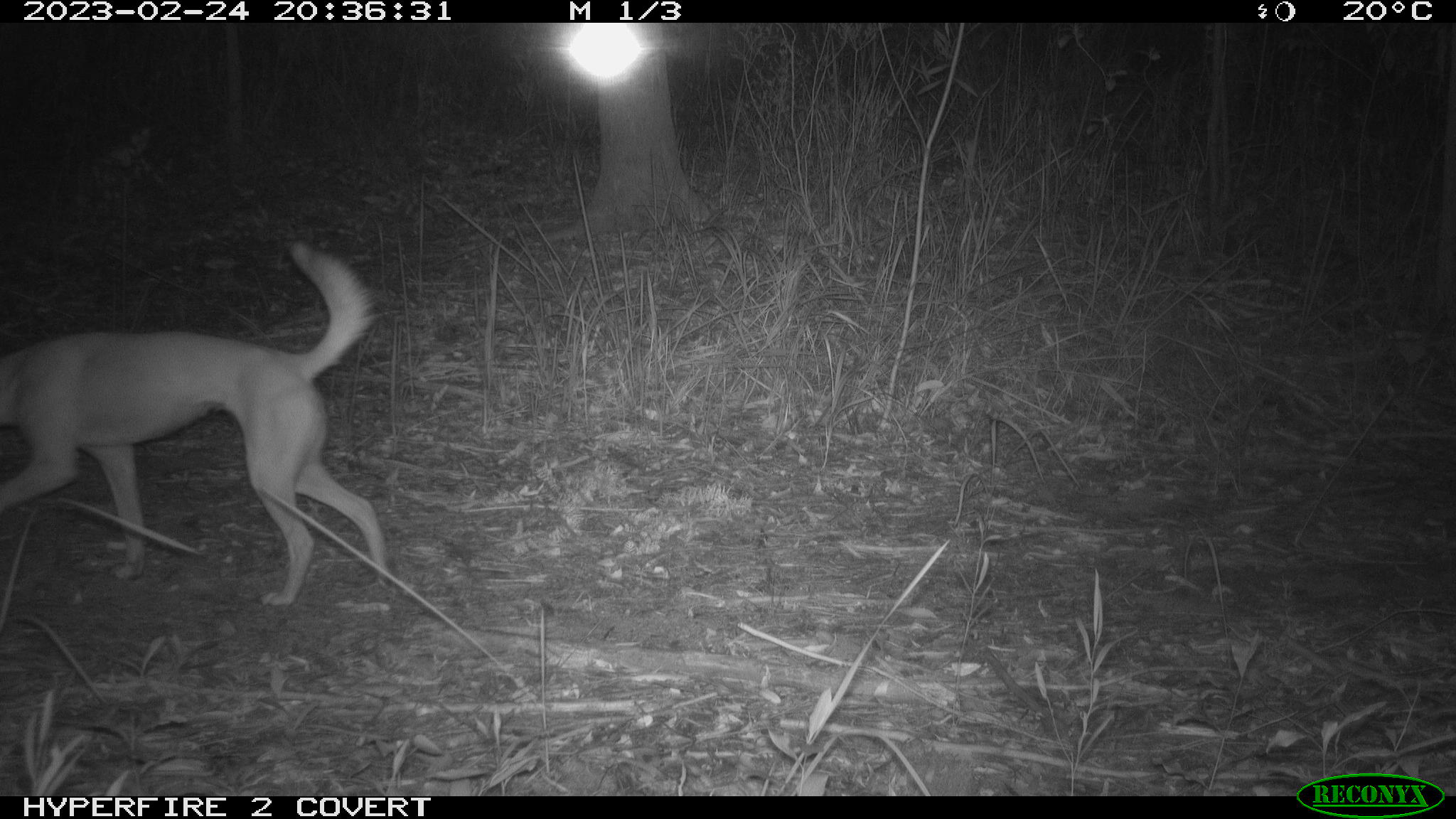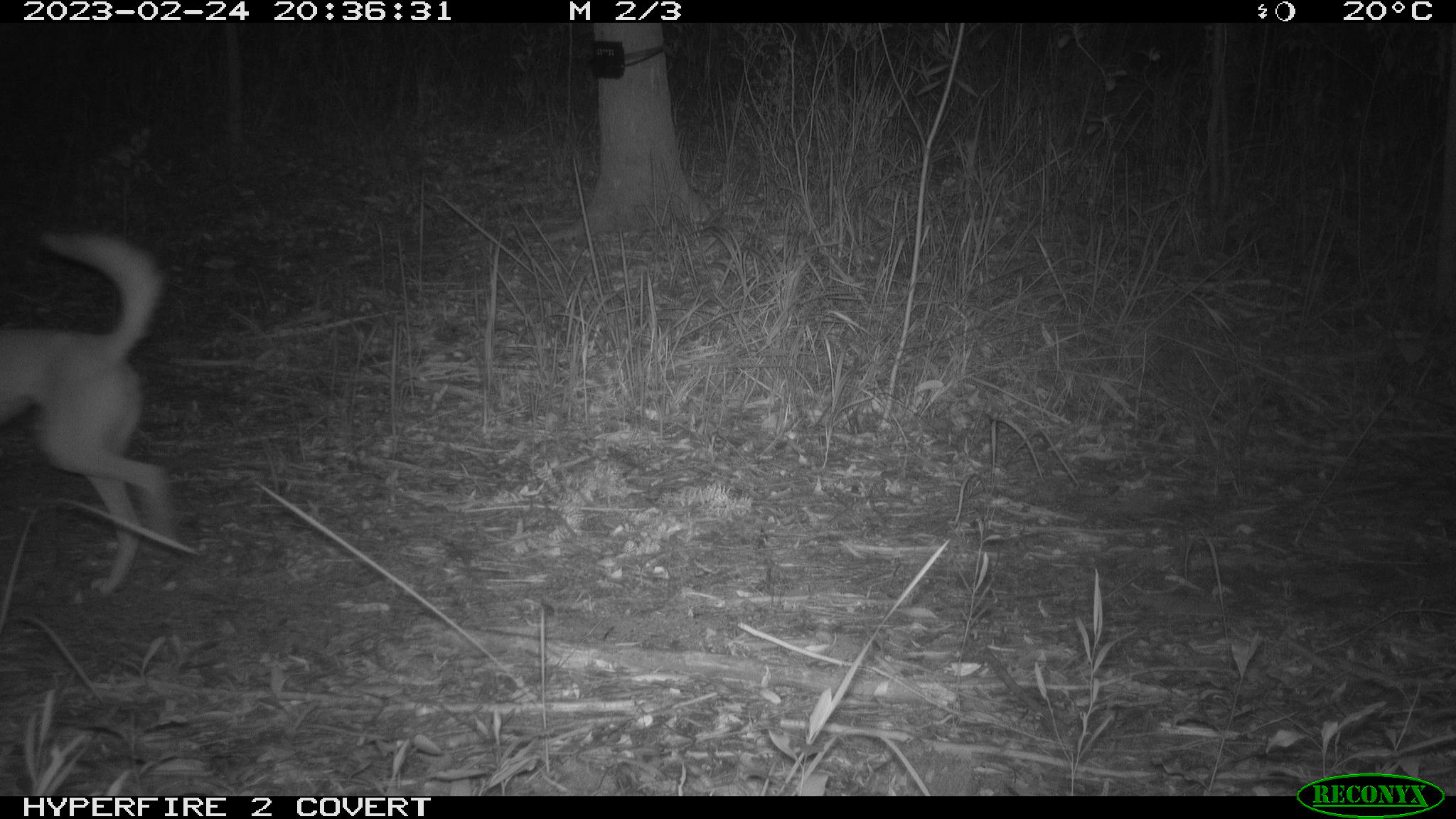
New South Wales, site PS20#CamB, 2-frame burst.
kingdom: Animalia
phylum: Chordata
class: Mammalia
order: Carnivora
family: Canidae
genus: Canis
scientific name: Canis familiaris dingo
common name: dingo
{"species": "dingo (Canis familiaris dingo)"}